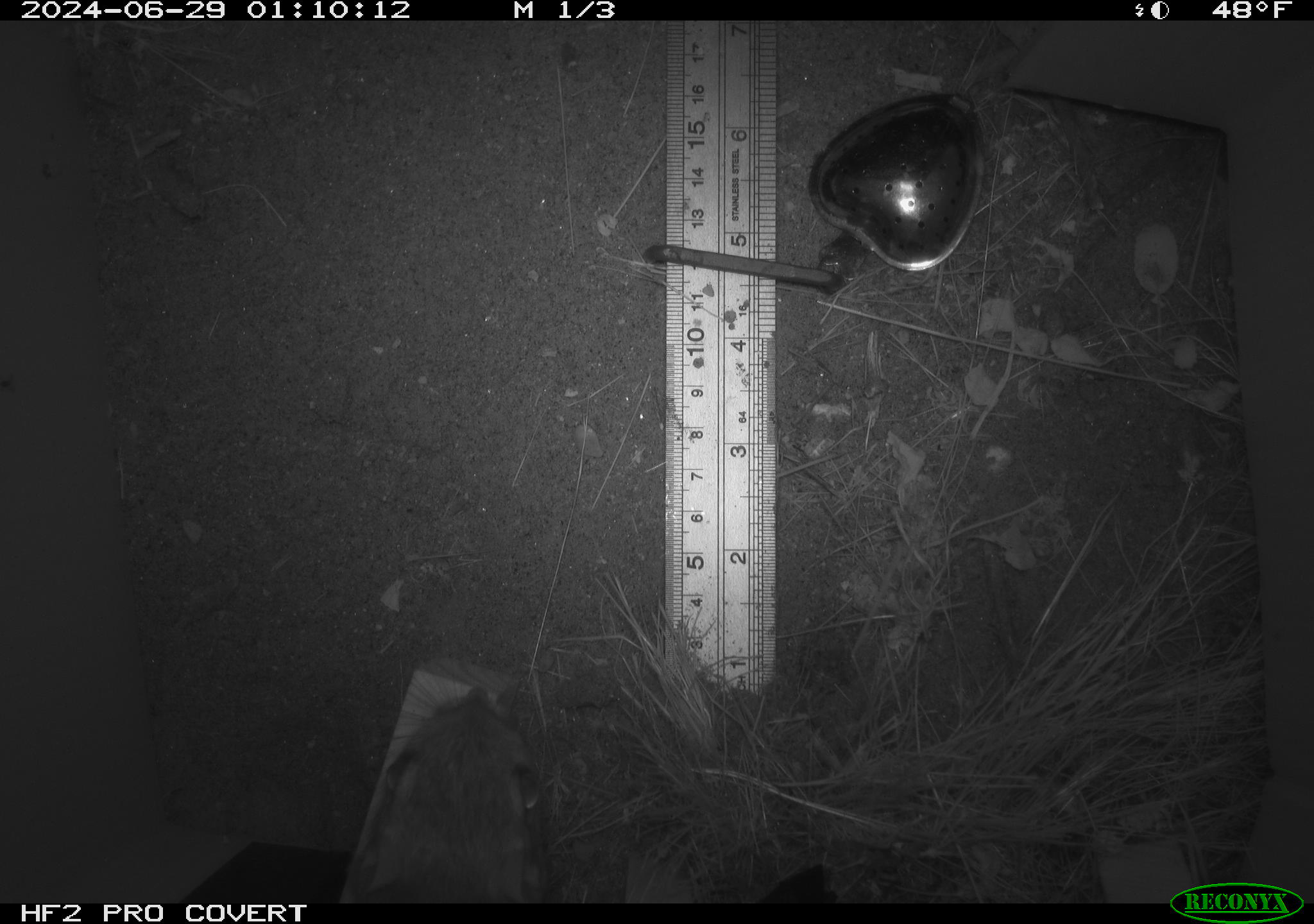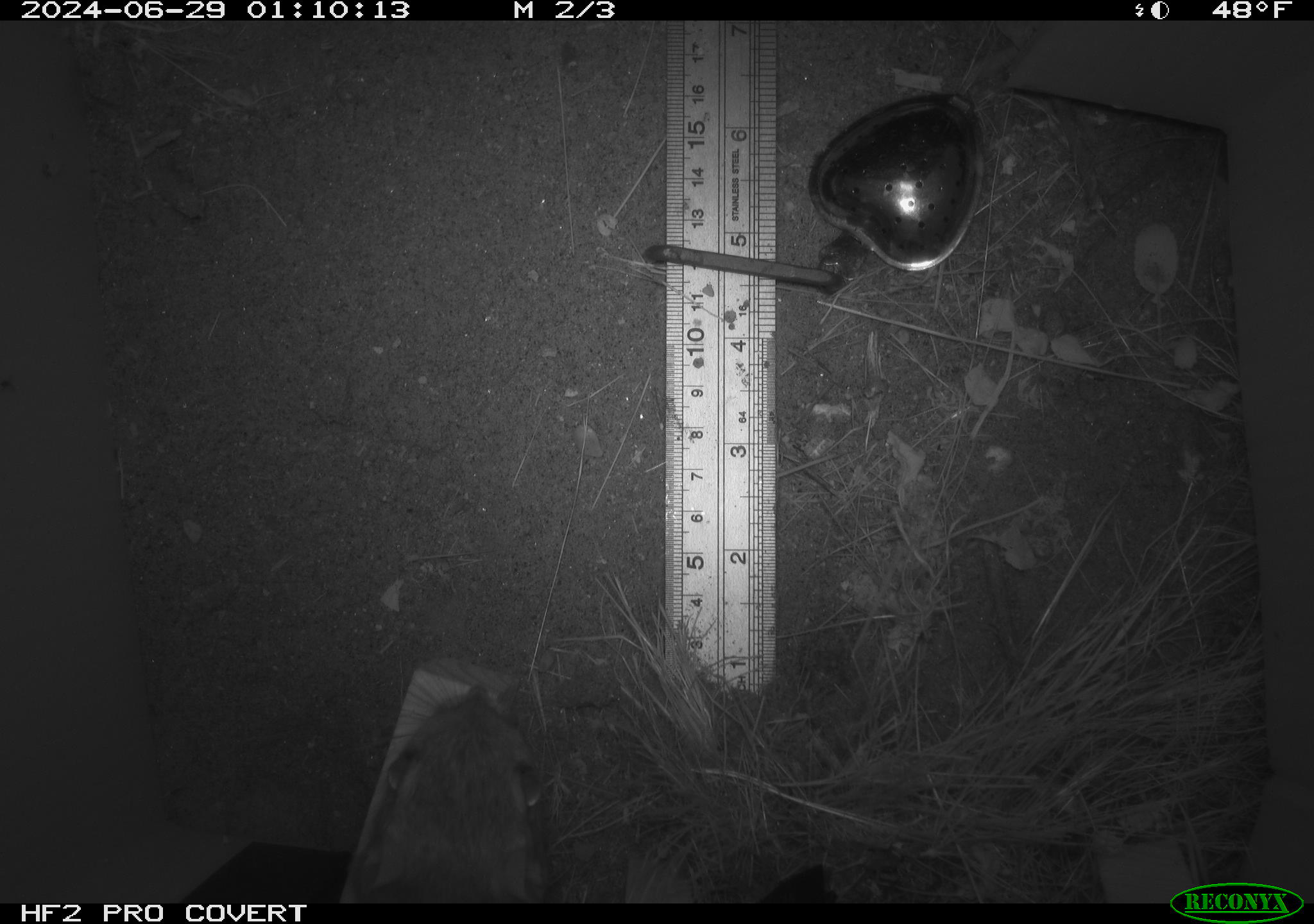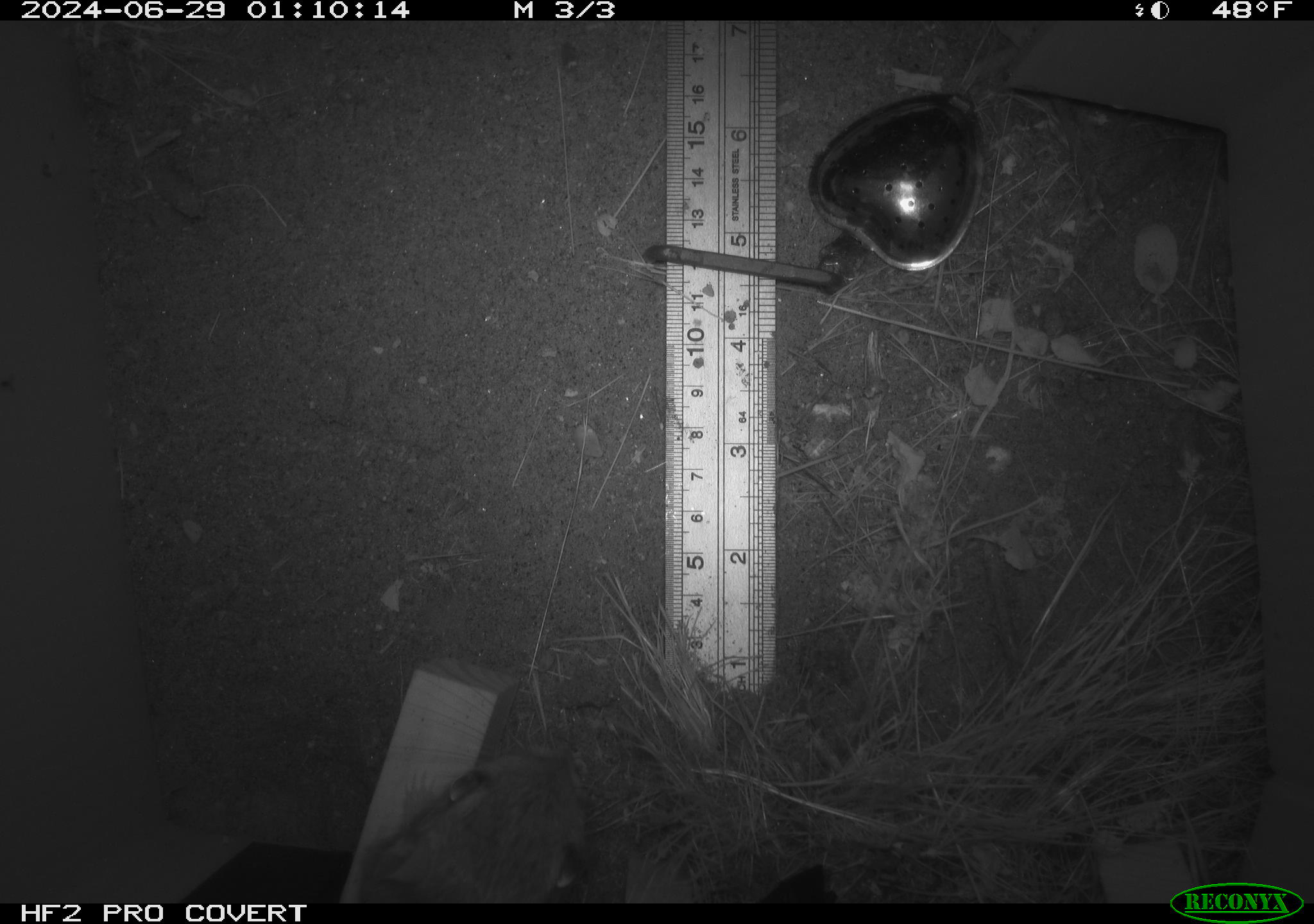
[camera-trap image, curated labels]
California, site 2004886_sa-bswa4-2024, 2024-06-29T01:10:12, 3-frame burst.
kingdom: Animalia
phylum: Chordata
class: Mammalia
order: Rodentia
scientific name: Rodentia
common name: rodent